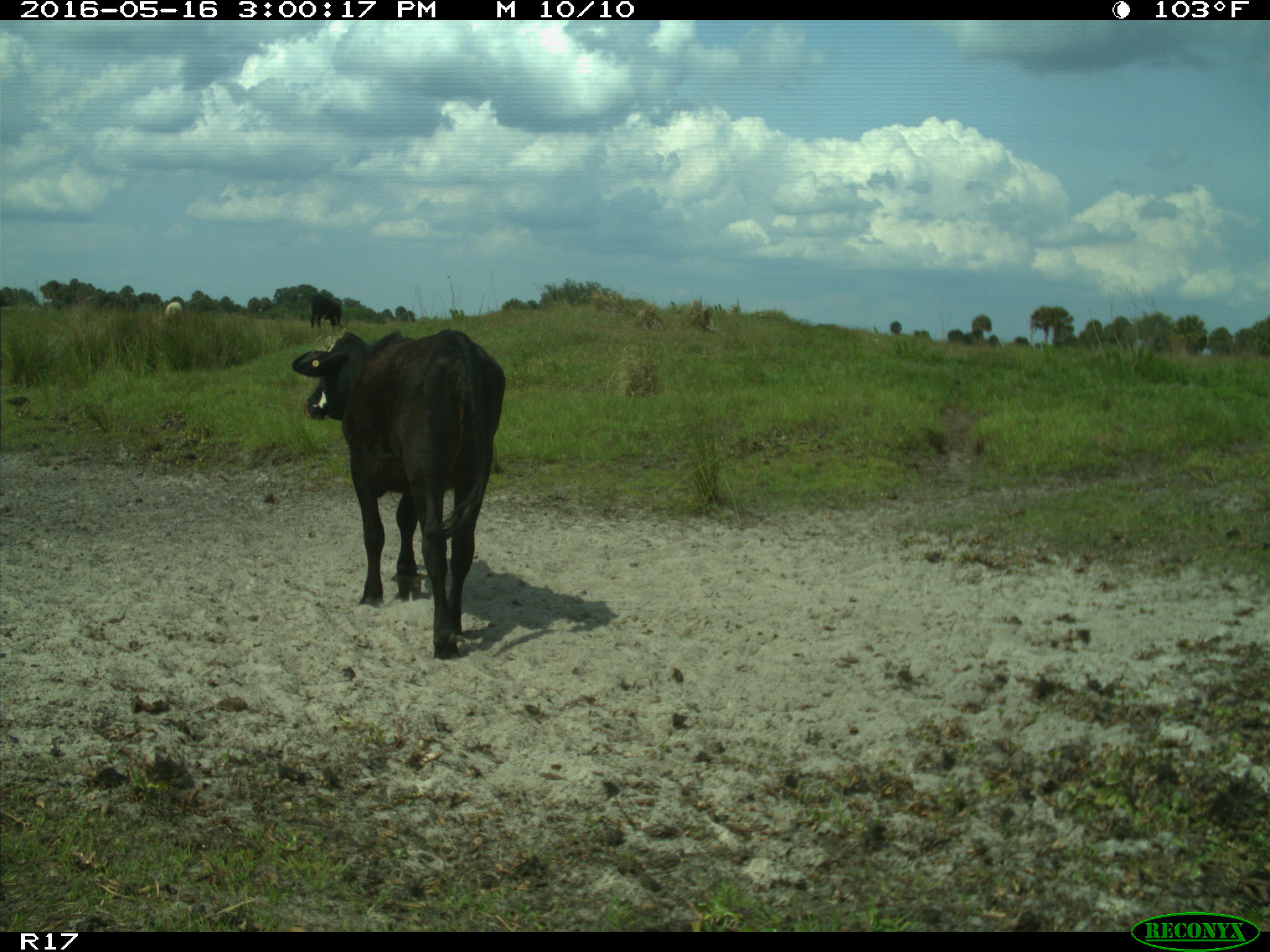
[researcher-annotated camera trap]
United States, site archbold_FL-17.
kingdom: Animalia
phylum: Chordata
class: Mammalia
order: Artiodactyla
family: Bovidae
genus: Bos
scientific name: Bos taurus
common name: domestic cow